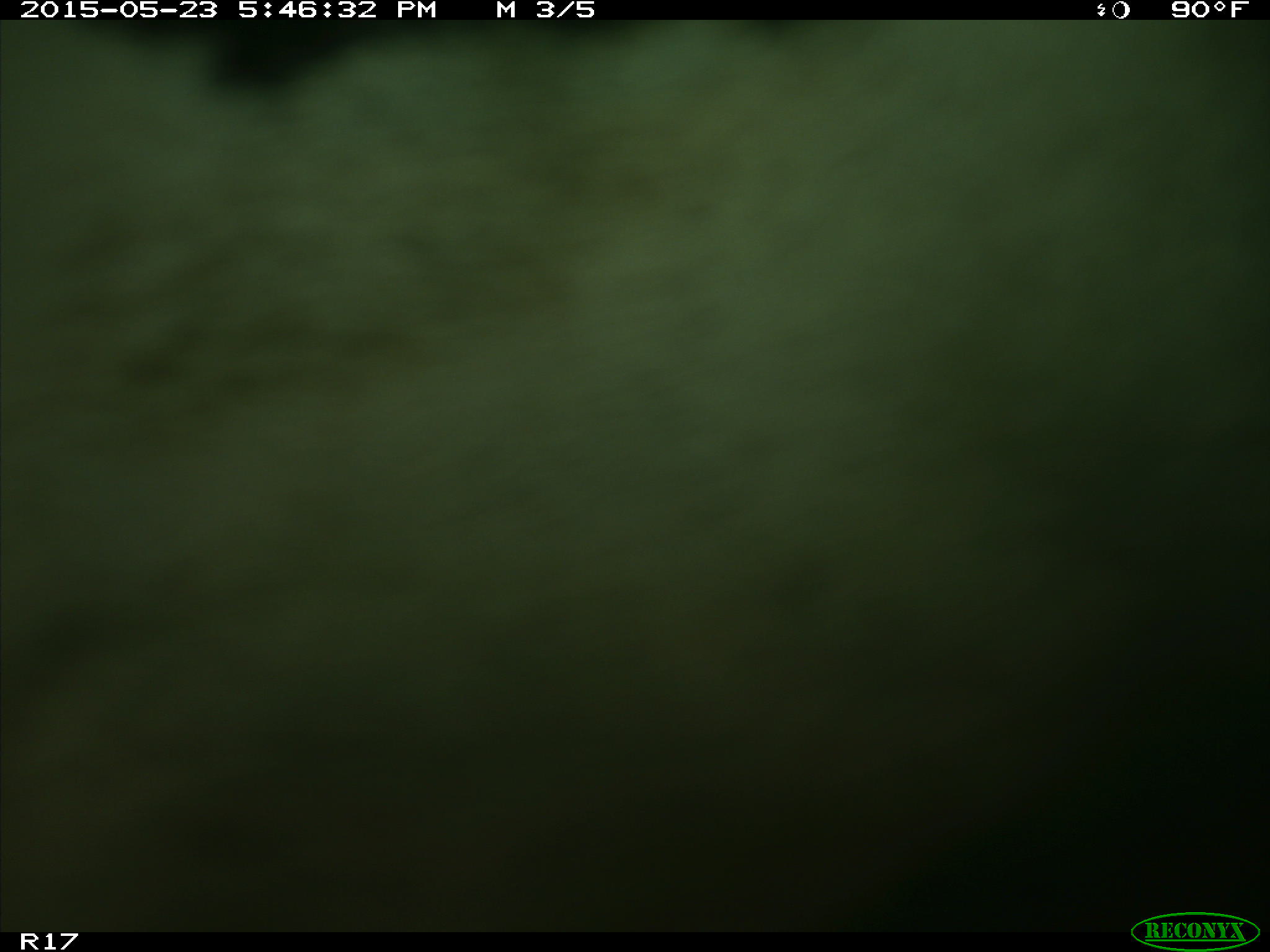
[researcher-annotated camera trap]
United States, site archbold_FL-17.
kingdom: Animalia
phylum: Chordata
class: Mammalia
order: Artiodactyla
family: Bovidae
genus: Bos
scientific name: Bos taurus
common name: domestic cow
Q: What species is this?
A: Bos taurus (domestic cow).